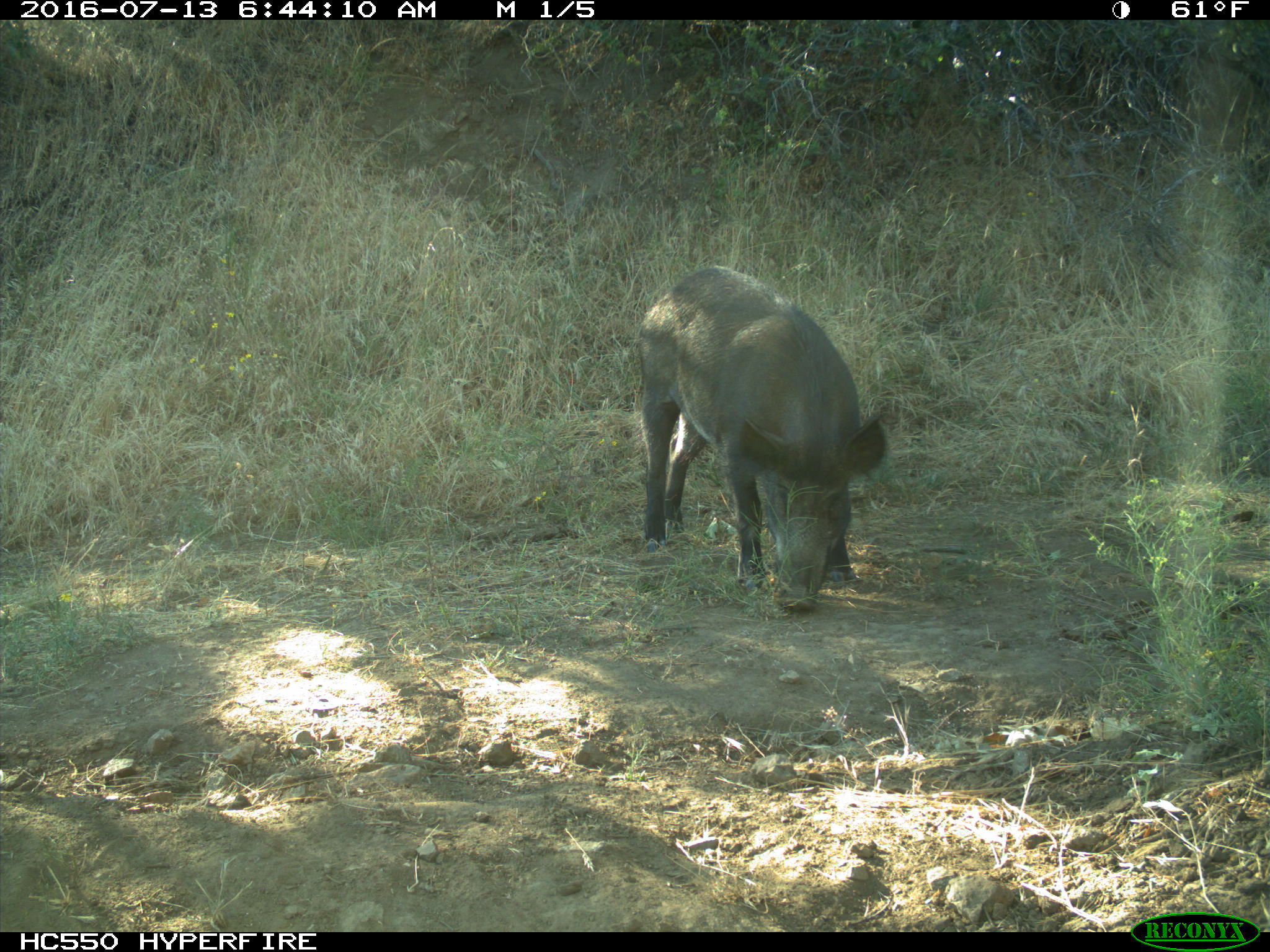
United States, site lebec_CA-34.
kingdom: Animalia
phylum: Chordata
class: Mammalia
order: Artiodactyla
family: Suidae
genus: Sus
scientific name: Sus scrofa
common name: wild boar